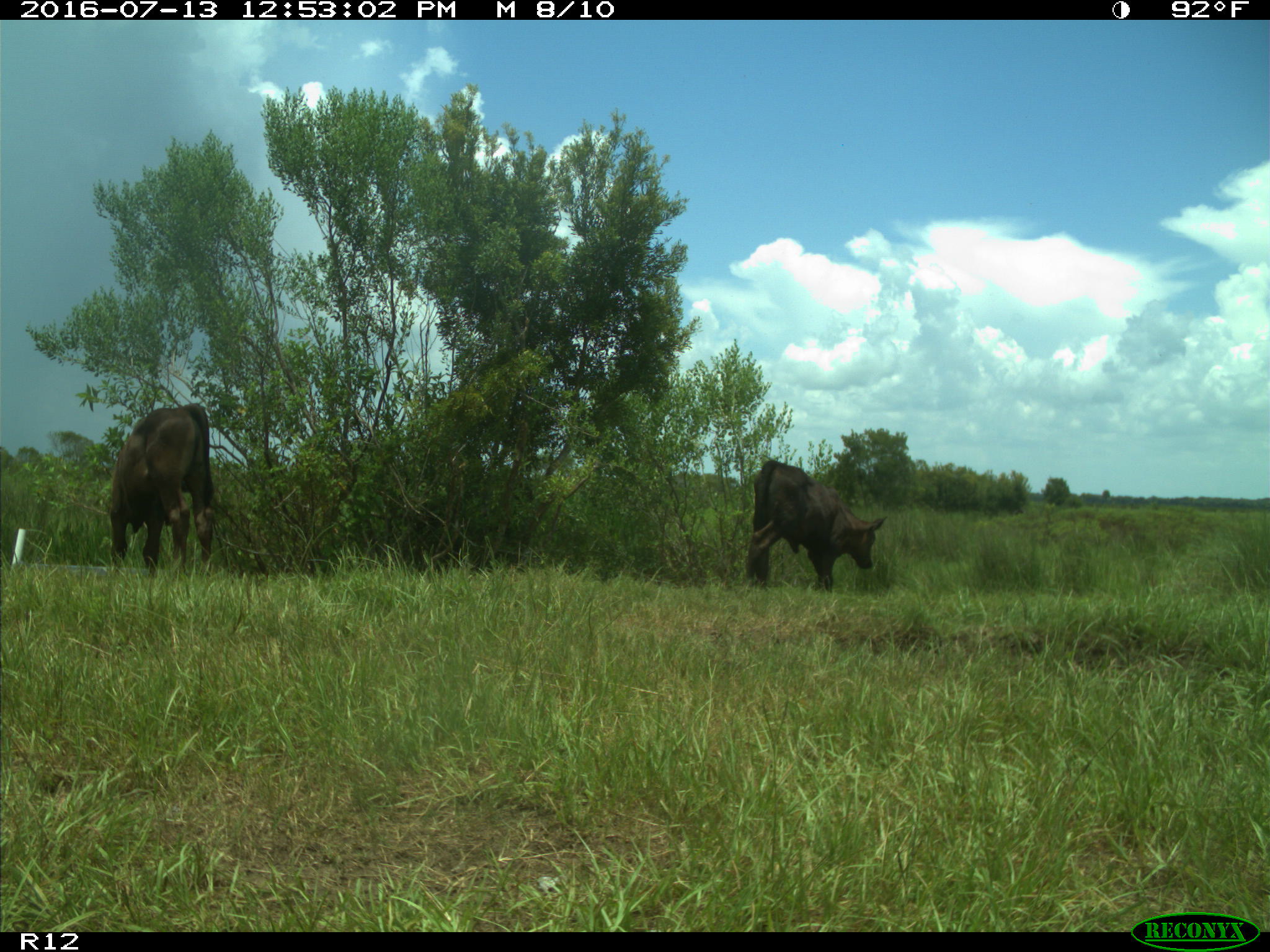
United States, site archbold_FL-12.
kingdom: Animalia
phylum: Chordata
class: Mammalia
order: Artiodactyla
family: Bovidae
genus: Bos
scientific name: Bos taurus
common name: domestic cow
Bos taurus (domestic cow).